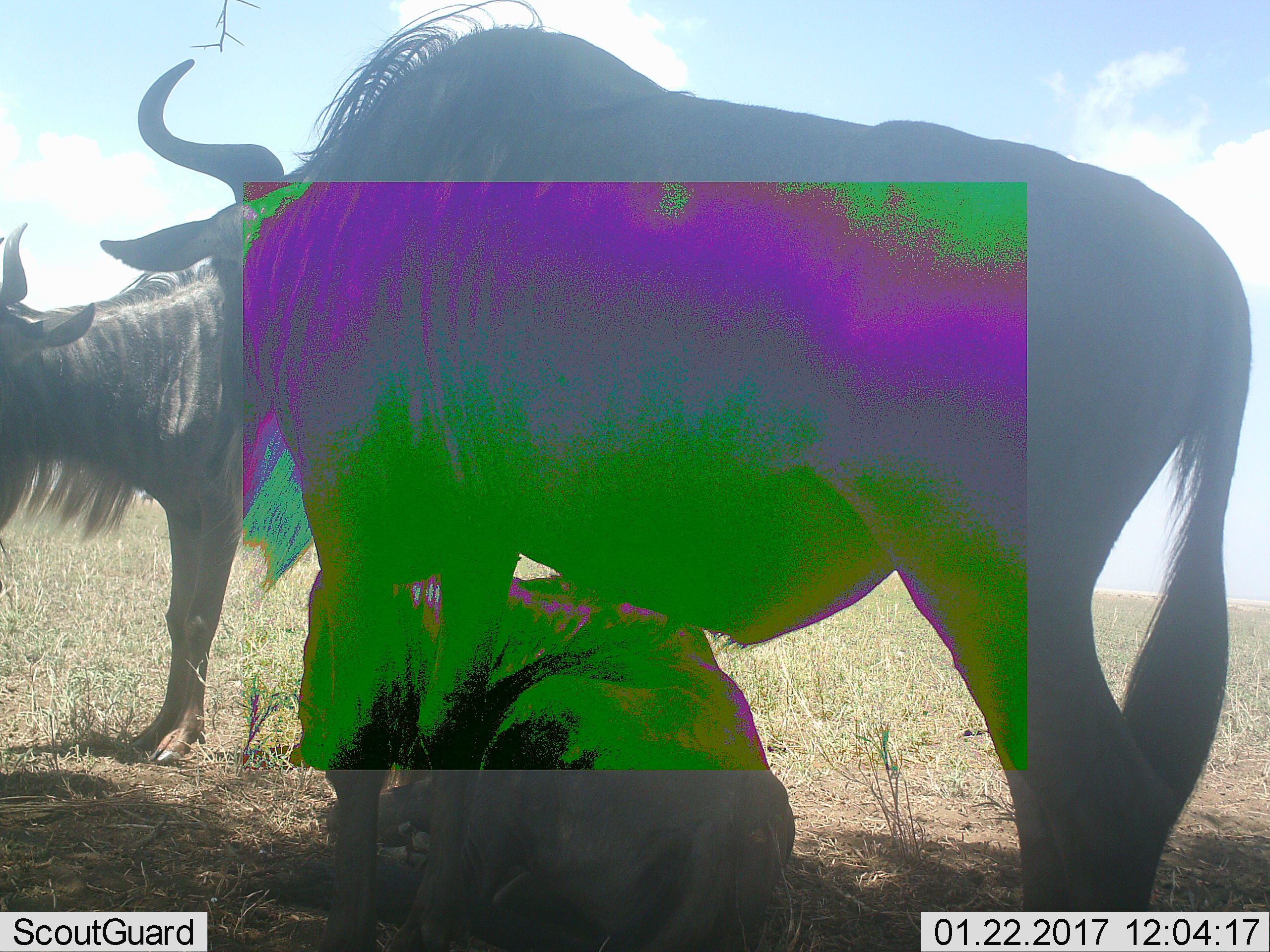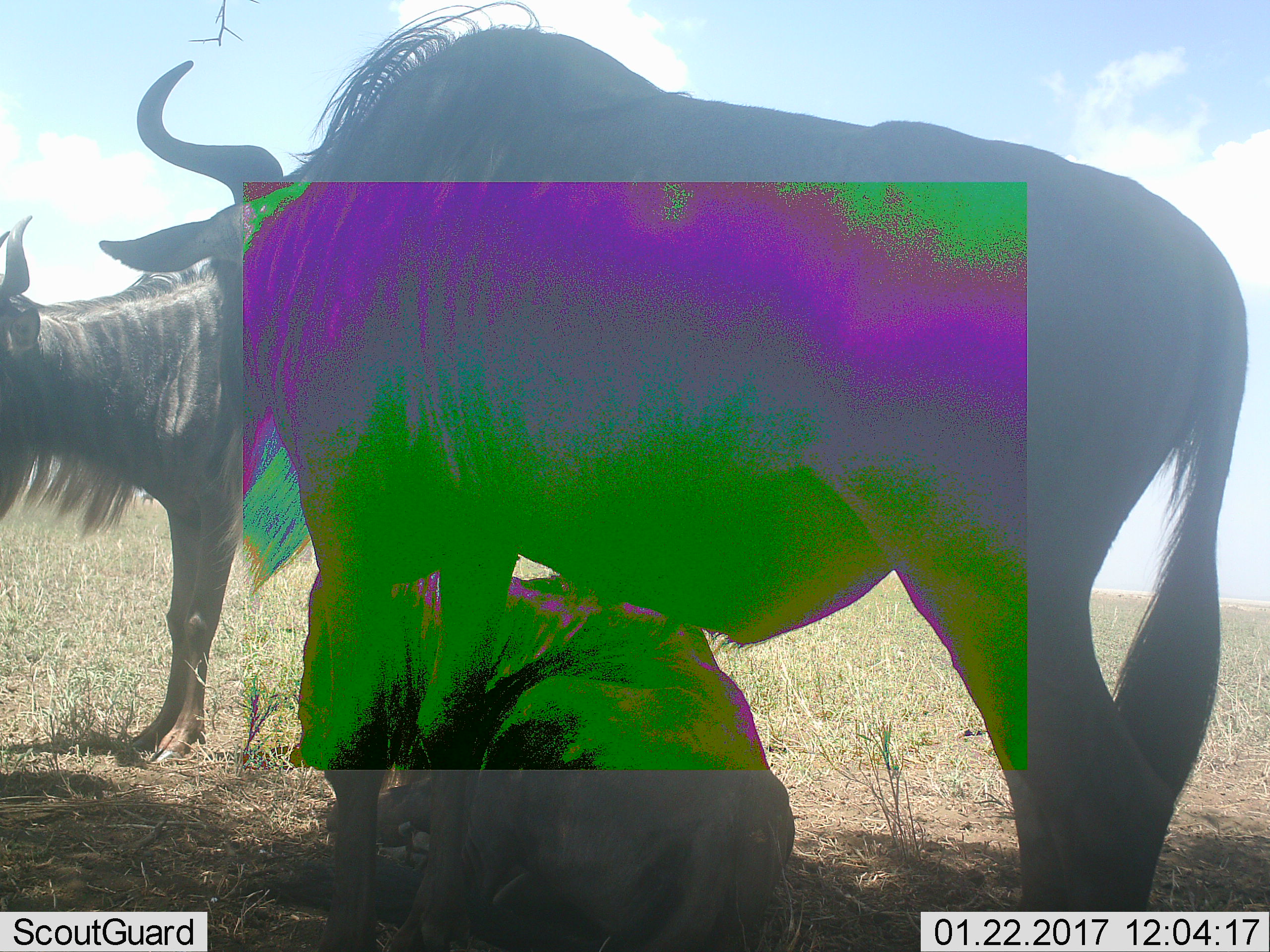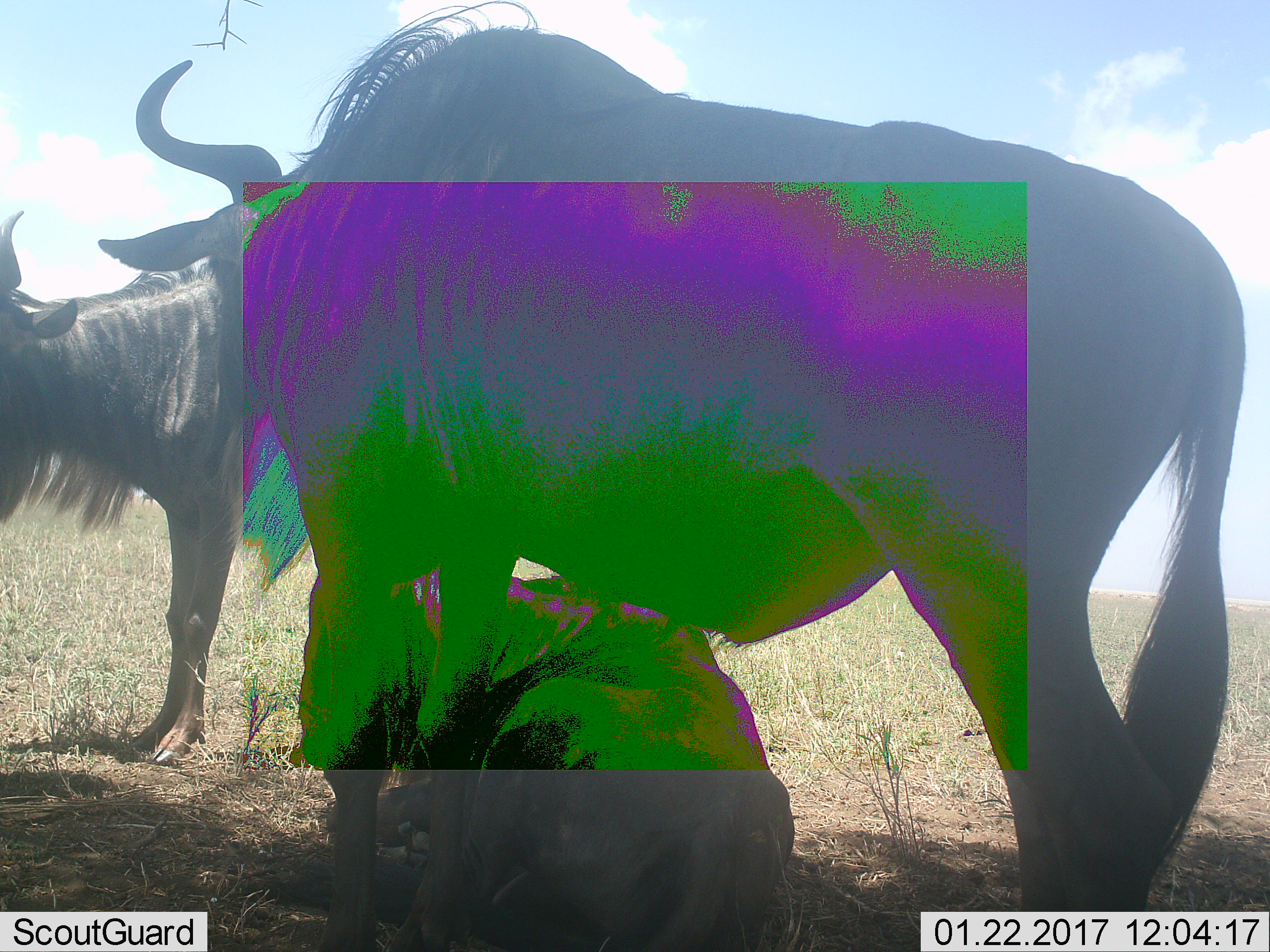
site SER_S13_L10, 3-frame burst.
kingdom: Animalia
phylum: Chordata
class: Mammalia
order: Artiodactyla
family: Bovidae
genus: Connochaetes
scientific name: Connochaetes taurinus taurinus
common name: blue wildebeest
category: wildebeestblue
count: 3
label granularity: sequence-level